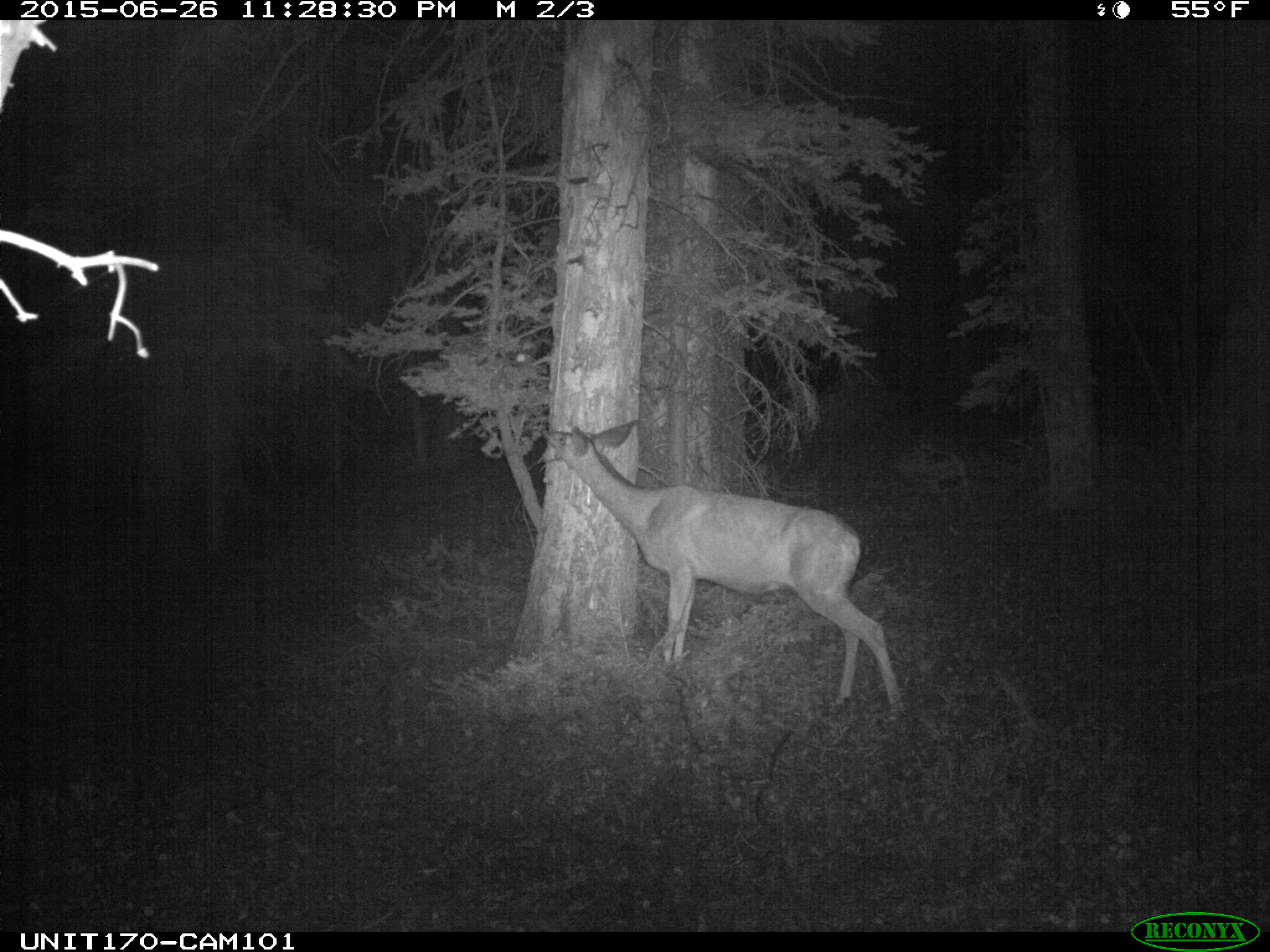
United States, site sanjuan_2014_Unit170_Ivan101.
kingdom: Animalia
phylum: Chordata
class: Mammalia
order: Artiodactyla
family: Cervidae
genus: Odocoileus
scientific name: Odocoileus hemionus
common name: mule deer